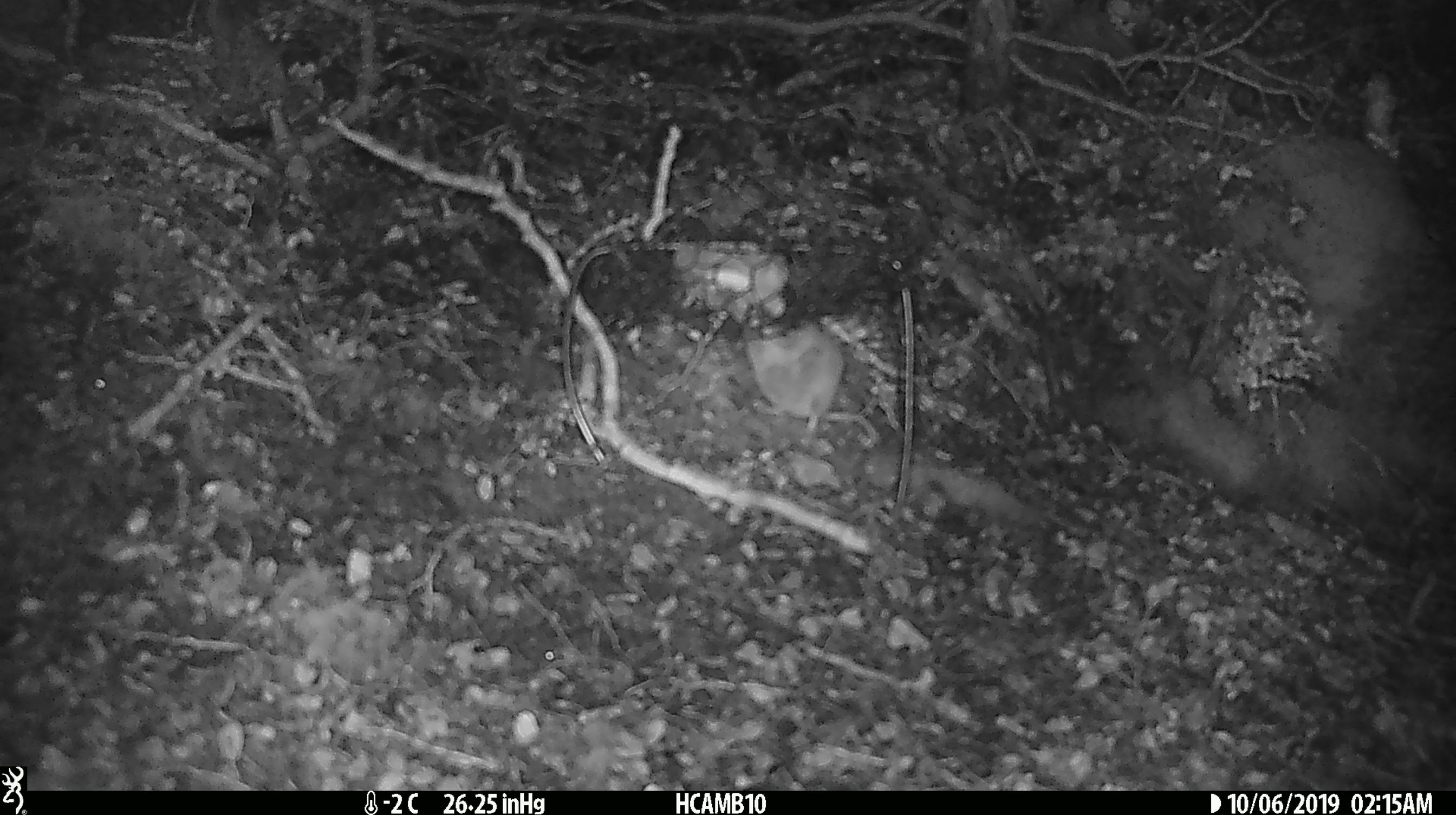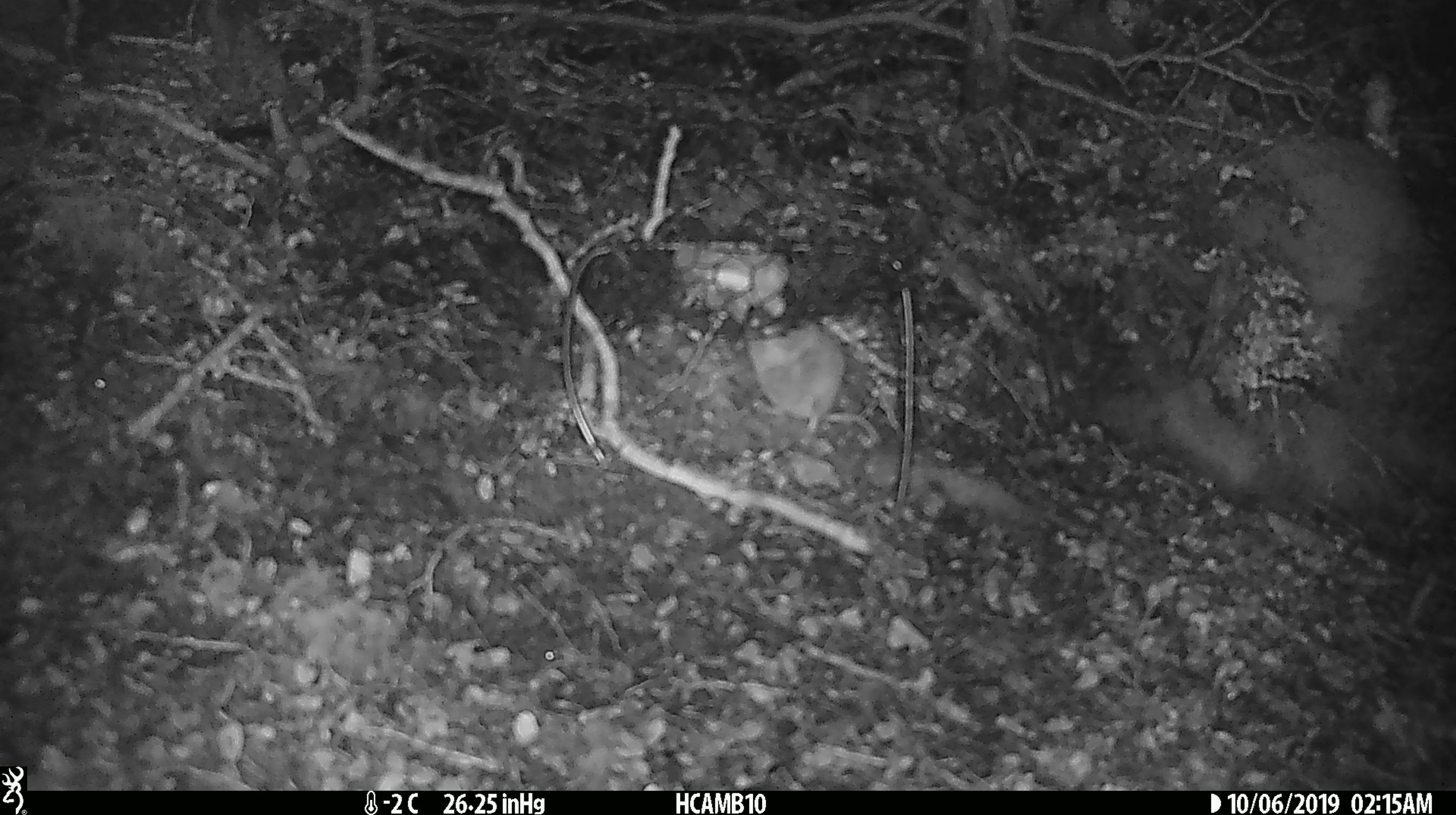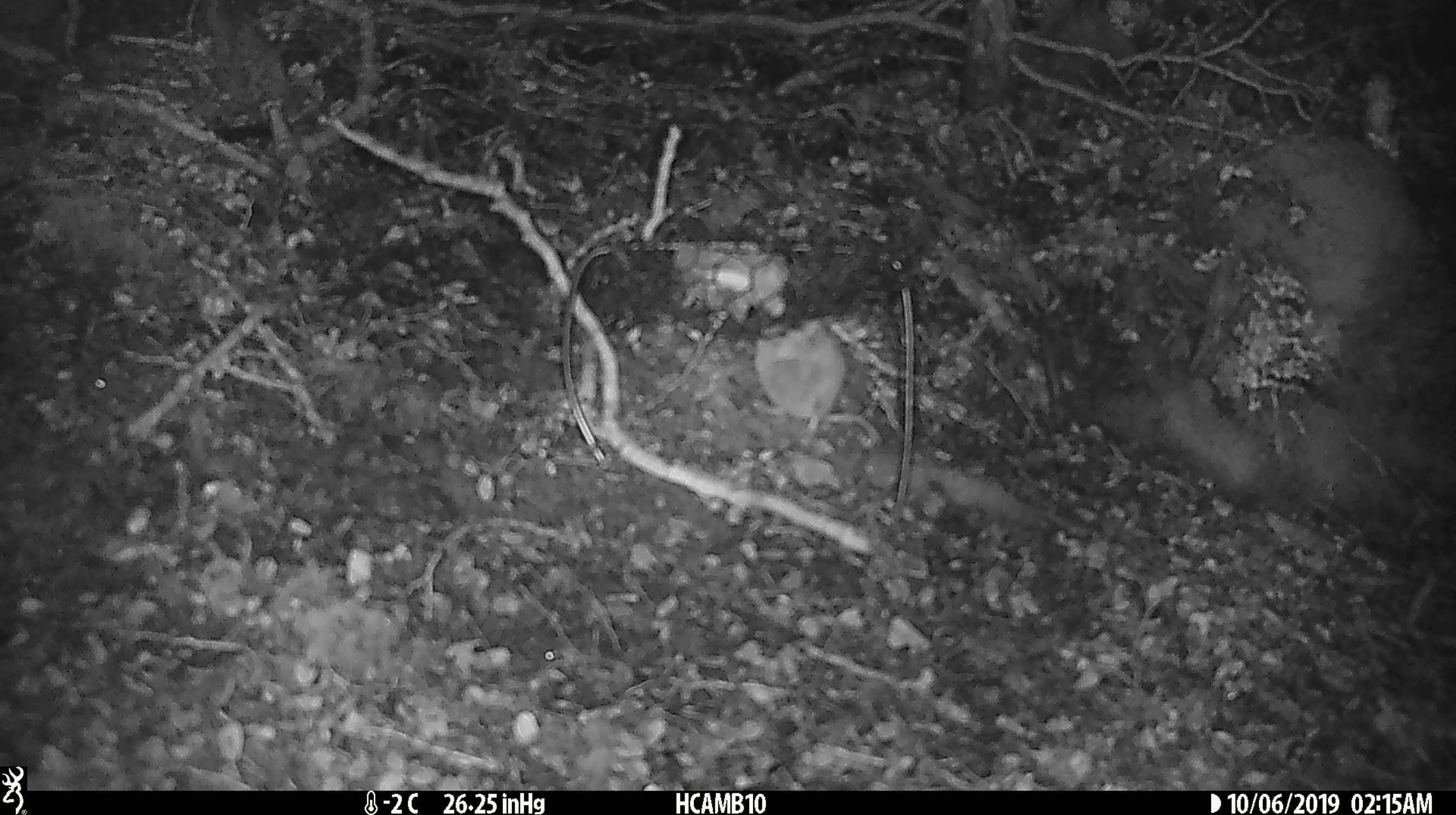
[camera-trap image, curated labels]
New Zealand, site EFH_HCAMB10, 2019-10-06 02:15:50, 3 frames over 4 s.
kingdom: Animalia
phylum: Chordata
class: Mammalia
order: Rodentia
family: Muridae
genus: Mus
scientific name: Mus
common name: mouse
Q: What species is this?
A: Mouse (Mus).